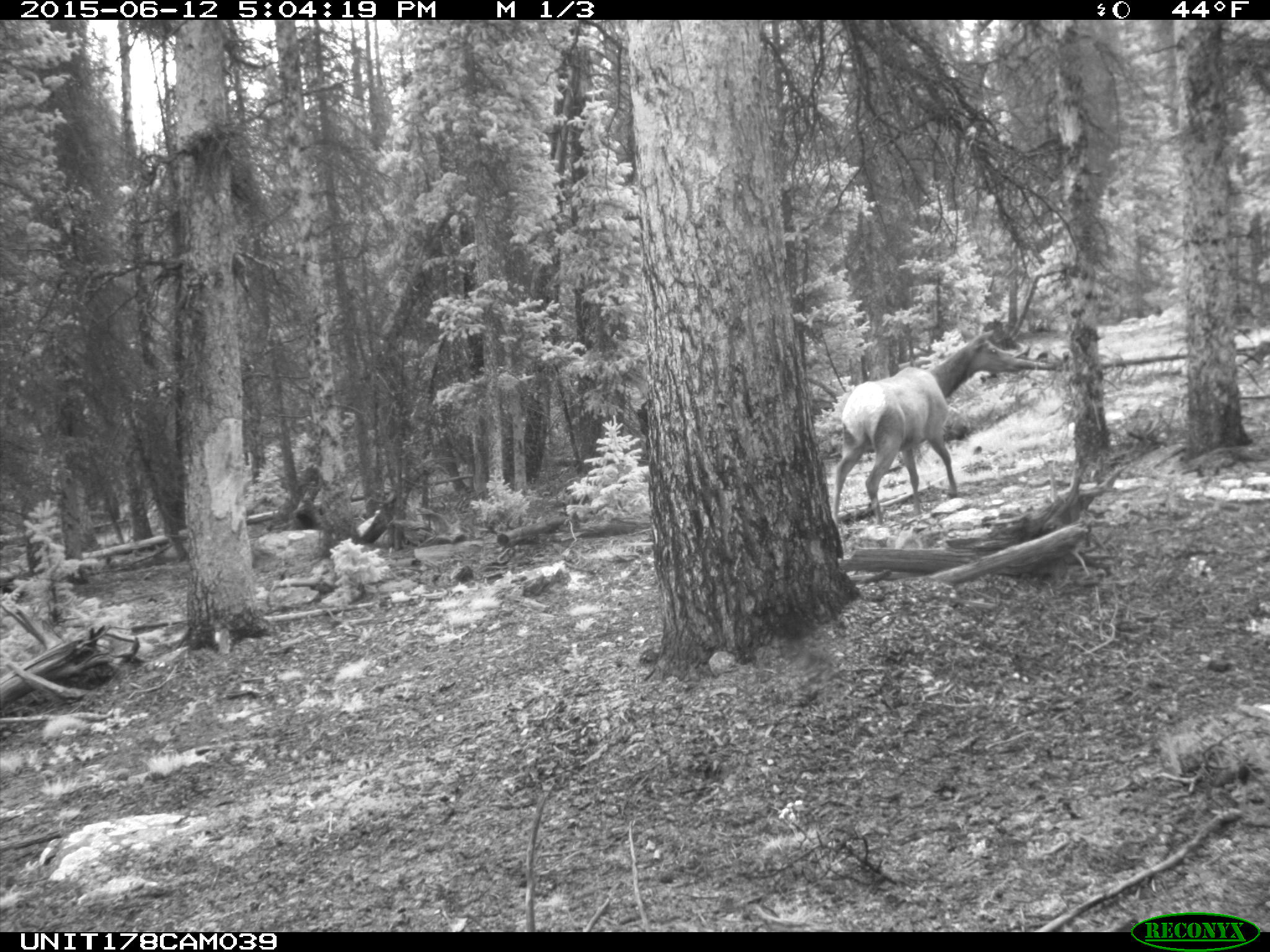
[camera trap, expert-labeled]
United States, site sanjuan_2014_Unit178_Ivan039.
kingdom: Animalia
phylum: Chordata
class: Mammalia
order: Artiodactyla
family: Cervidae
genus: Cervus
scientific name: Cervus elaphus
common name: red deer